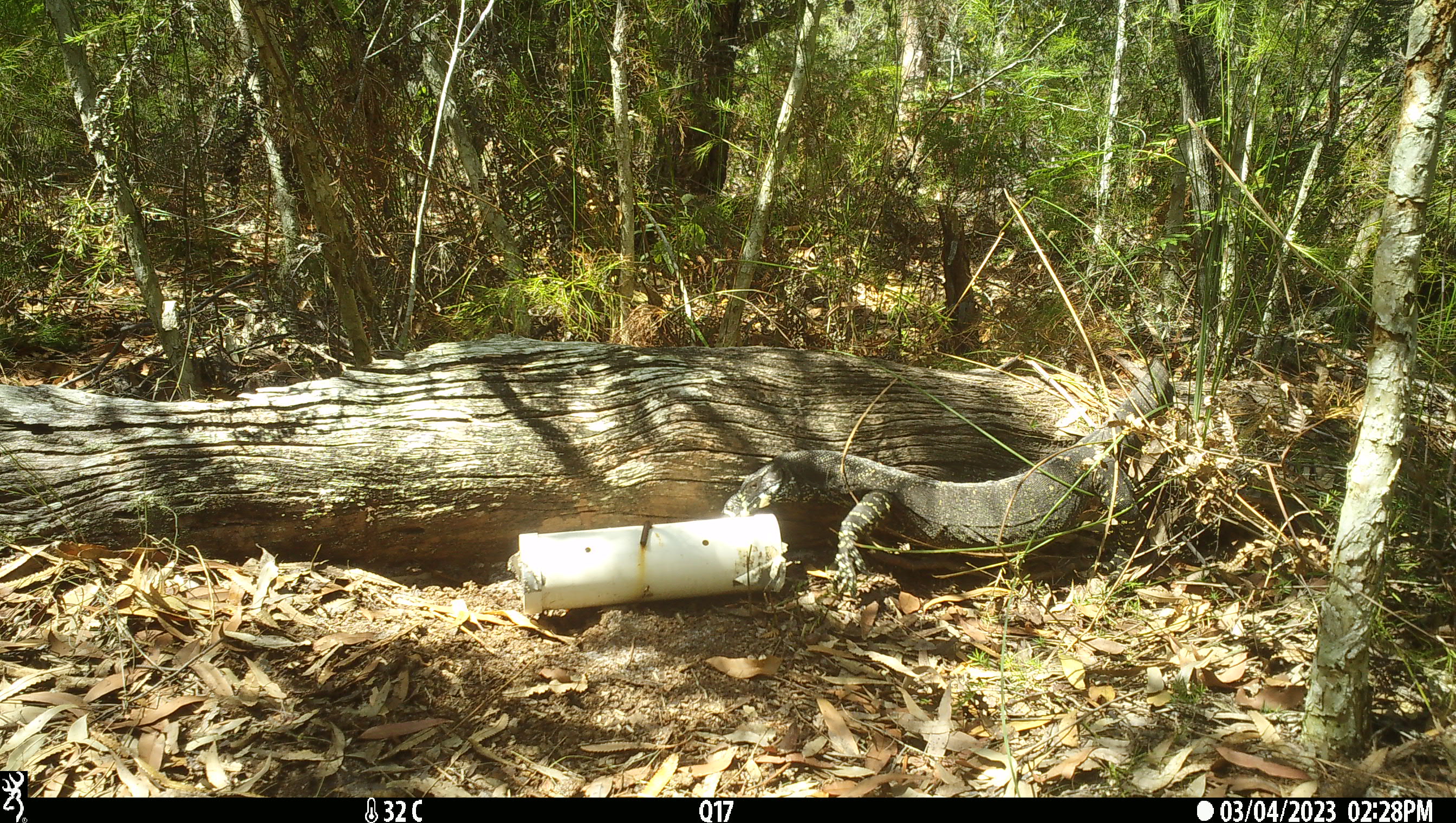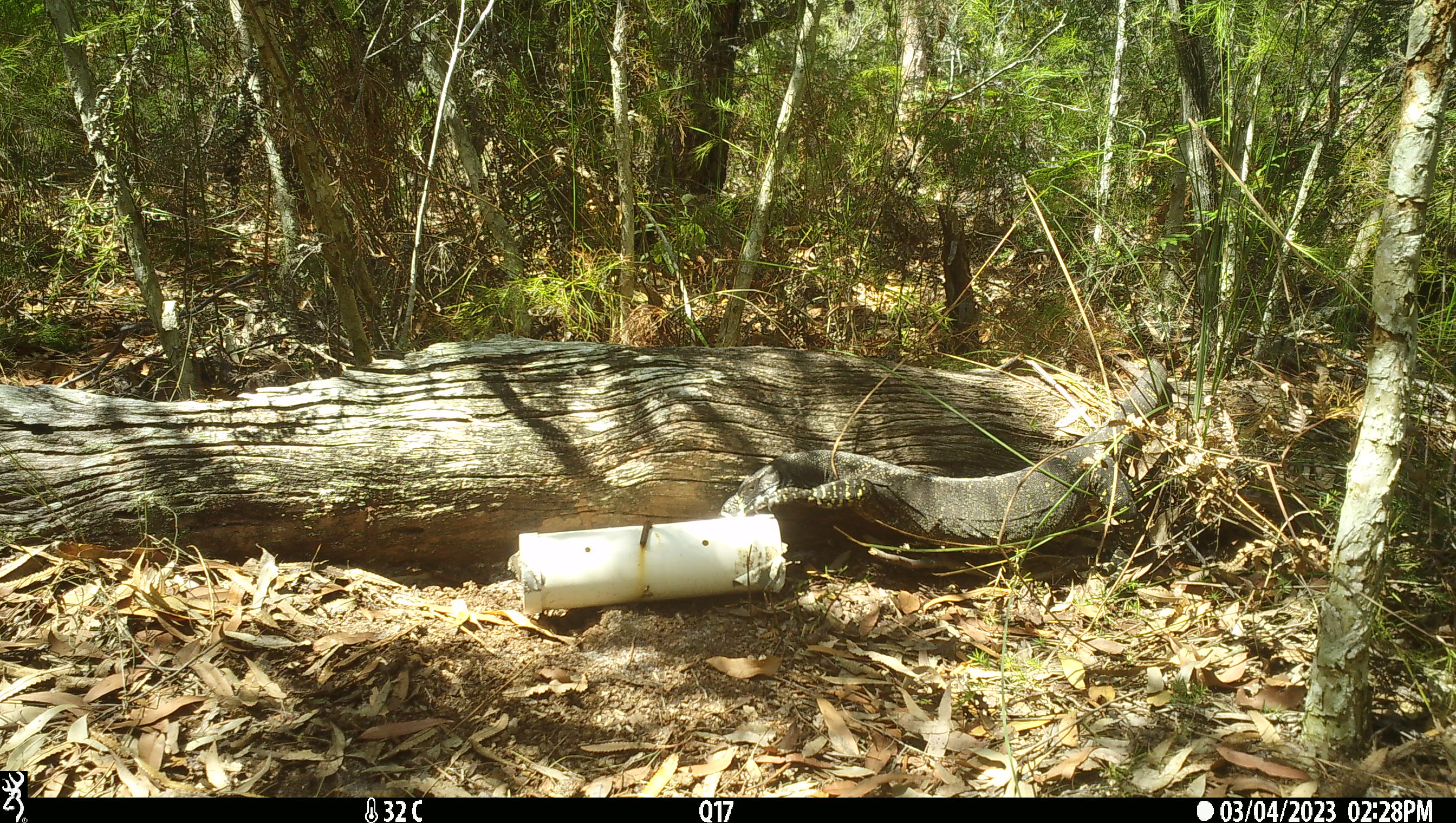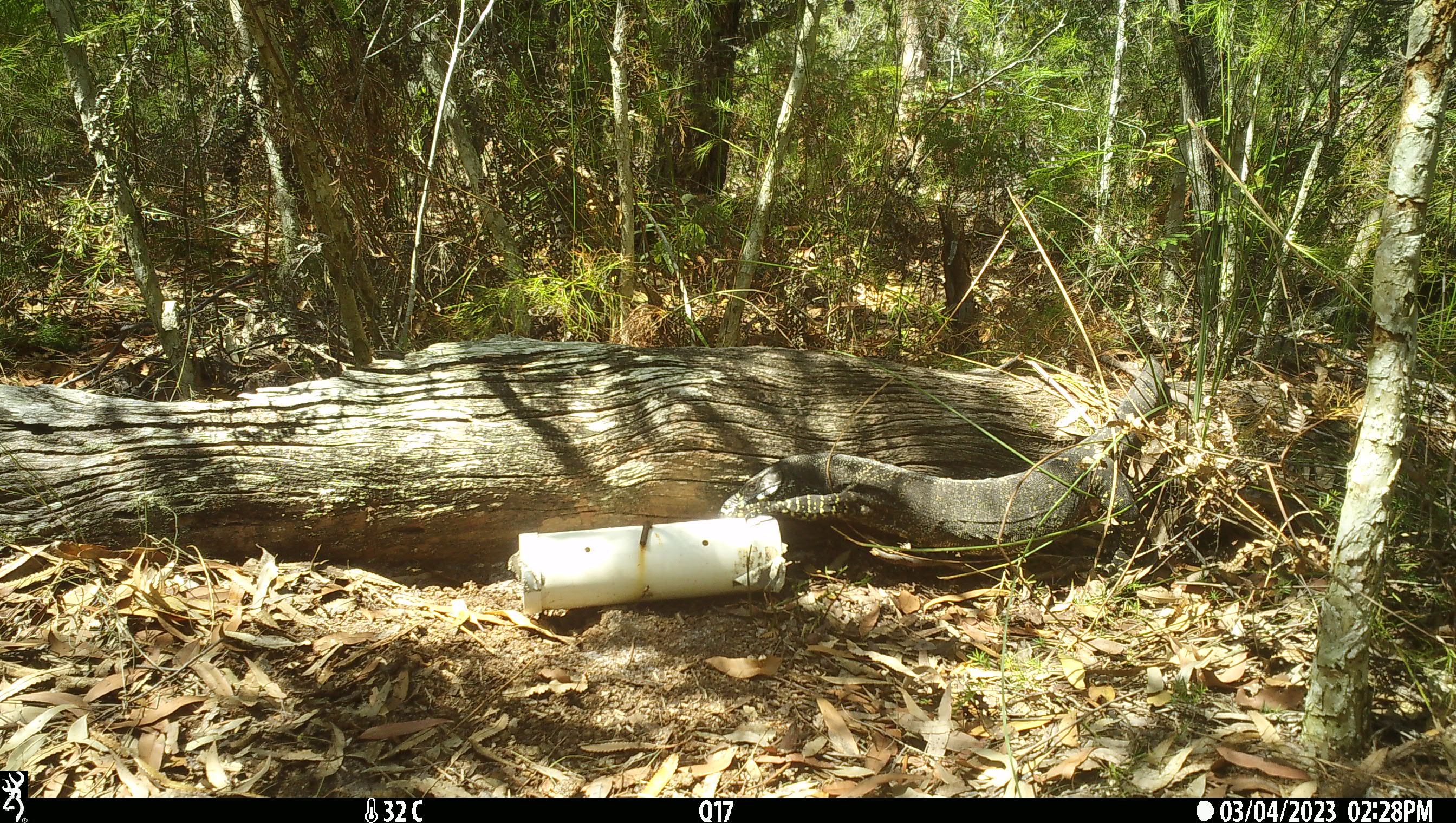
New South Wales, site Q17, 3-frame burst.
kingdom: Animalia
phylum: Chordata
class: Reptilia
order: Squamata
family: Varanidae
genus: Varanus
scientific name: Varanus varius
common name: lace monitor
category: goanna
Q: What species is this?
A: Goanna (lace monitor) (Varanus varius).